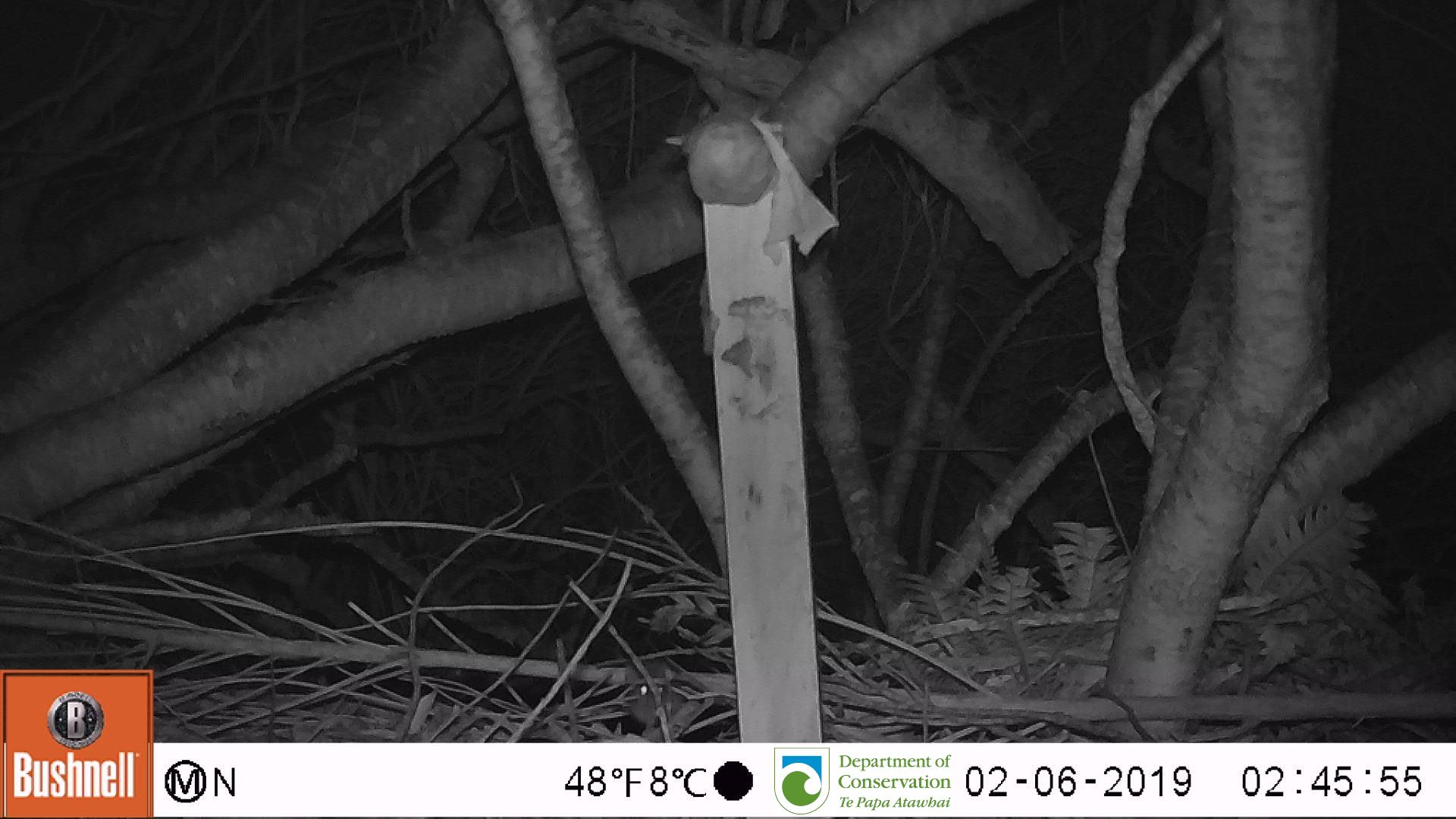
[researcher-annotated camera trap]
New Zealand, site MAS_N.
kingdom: Animalia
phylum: Chordata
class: Mammalia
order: Rodentia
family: Muridae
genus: Mus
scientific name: Mus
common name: mouse